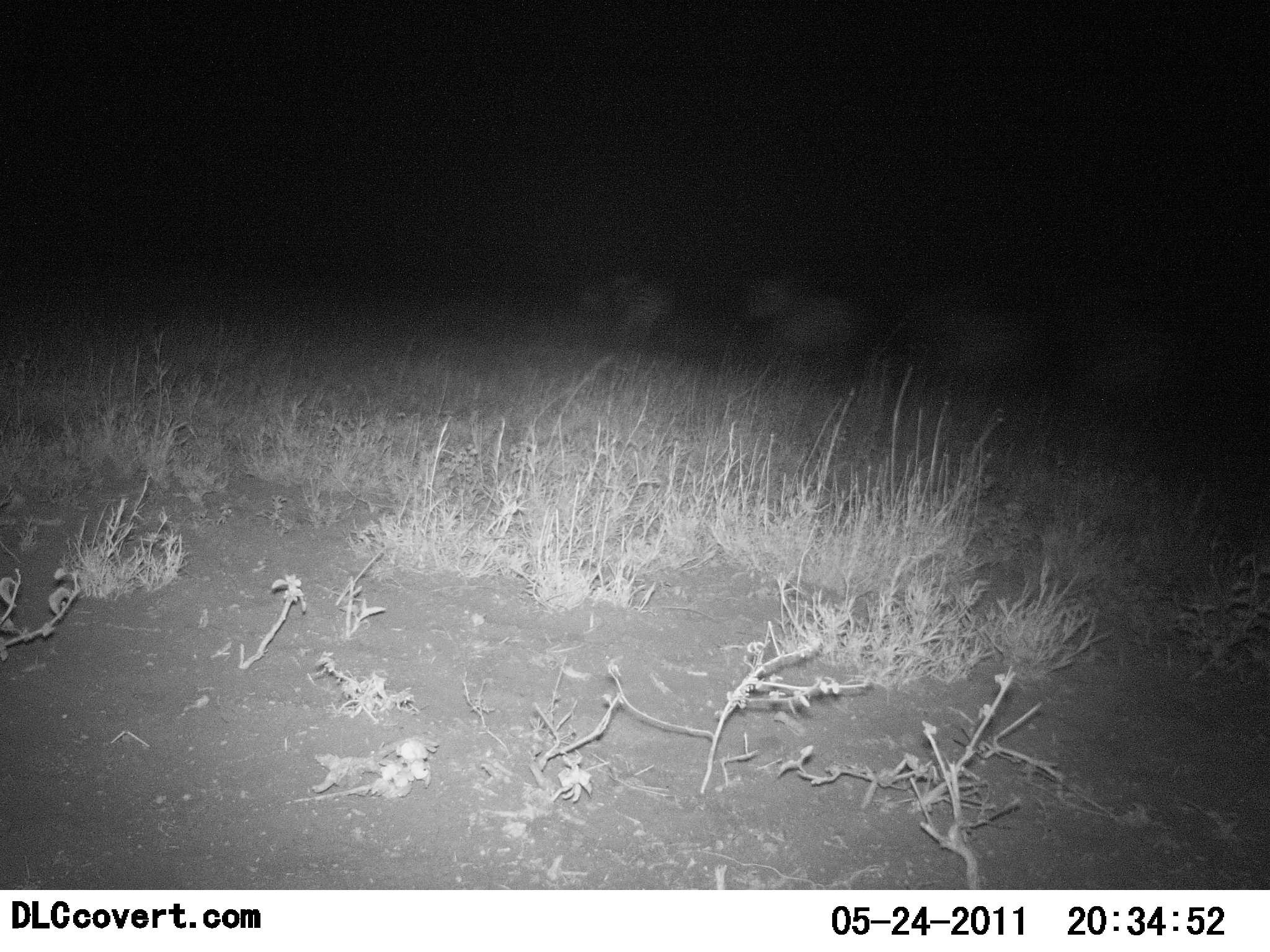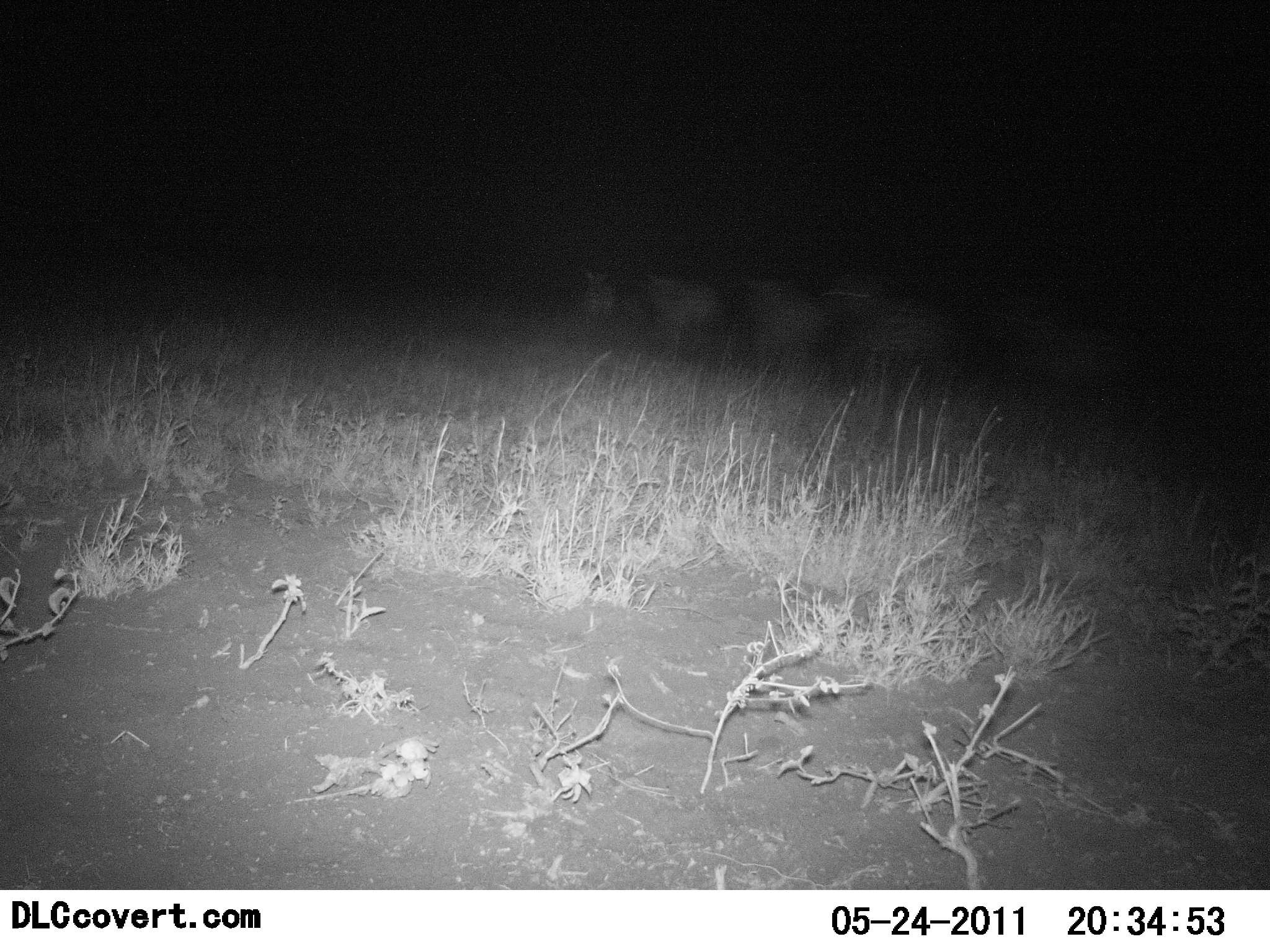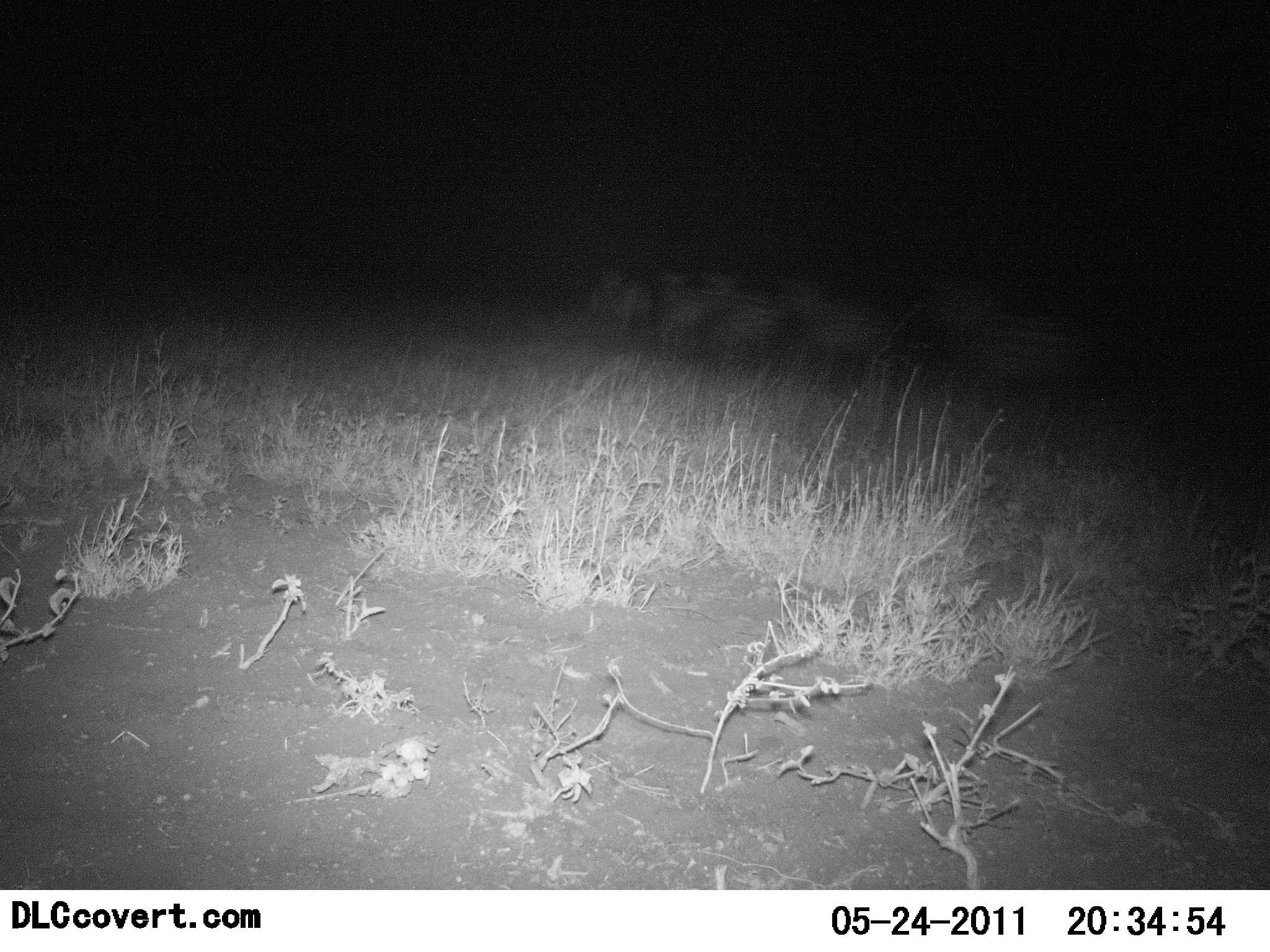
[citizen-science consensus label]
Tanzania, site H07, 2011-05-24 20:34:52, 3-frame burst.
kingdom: Animalia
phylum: Chordata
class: Mammalia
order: Perissodactyla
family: Equidae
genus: Equus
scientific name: Equus quagga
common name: plains zebra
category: zebra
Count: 6.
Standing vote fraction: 0%.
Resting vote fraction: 0%.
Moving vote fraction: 100%.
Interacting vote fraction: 0%.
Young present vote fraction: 0%.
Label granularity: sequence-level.